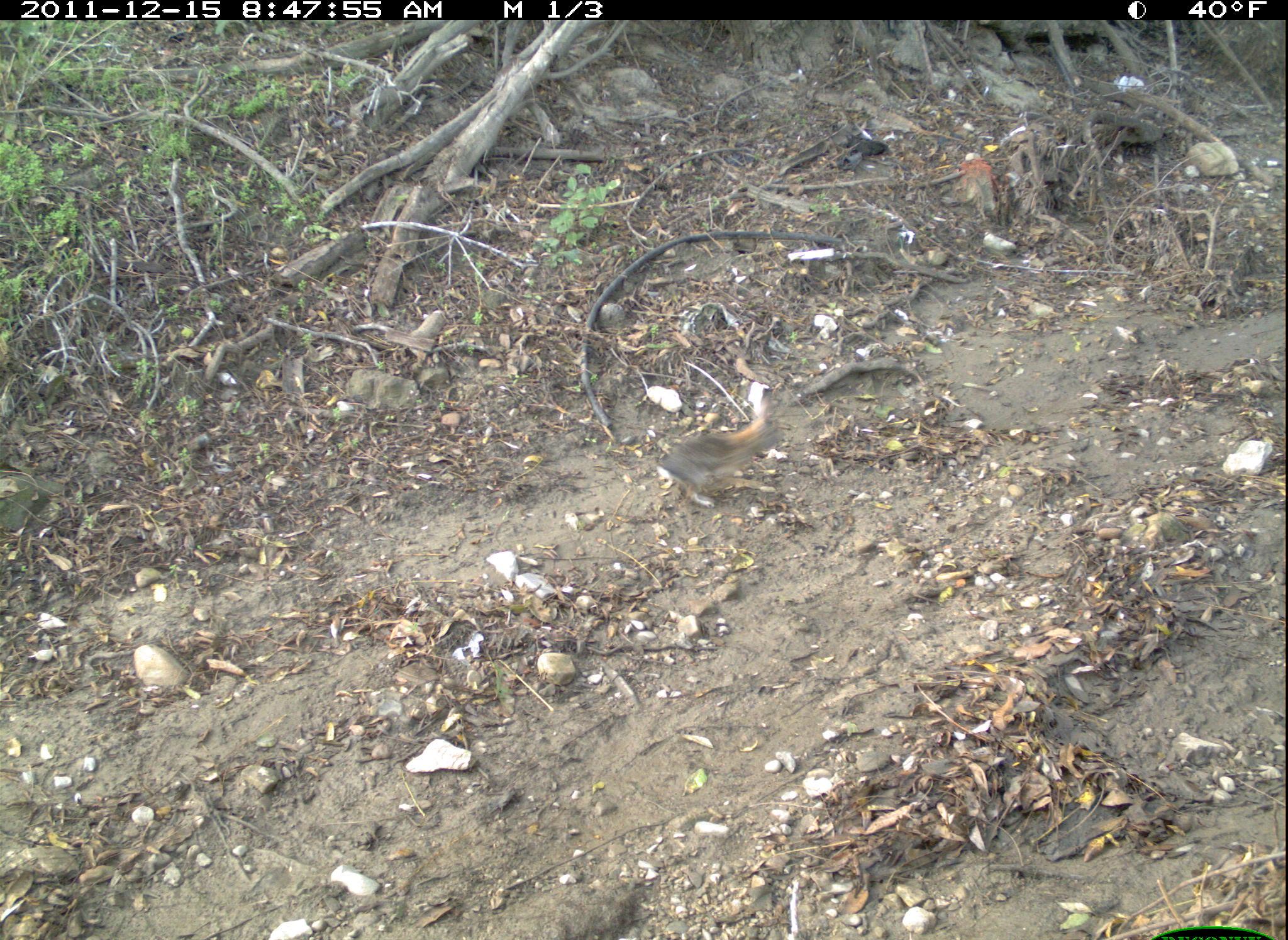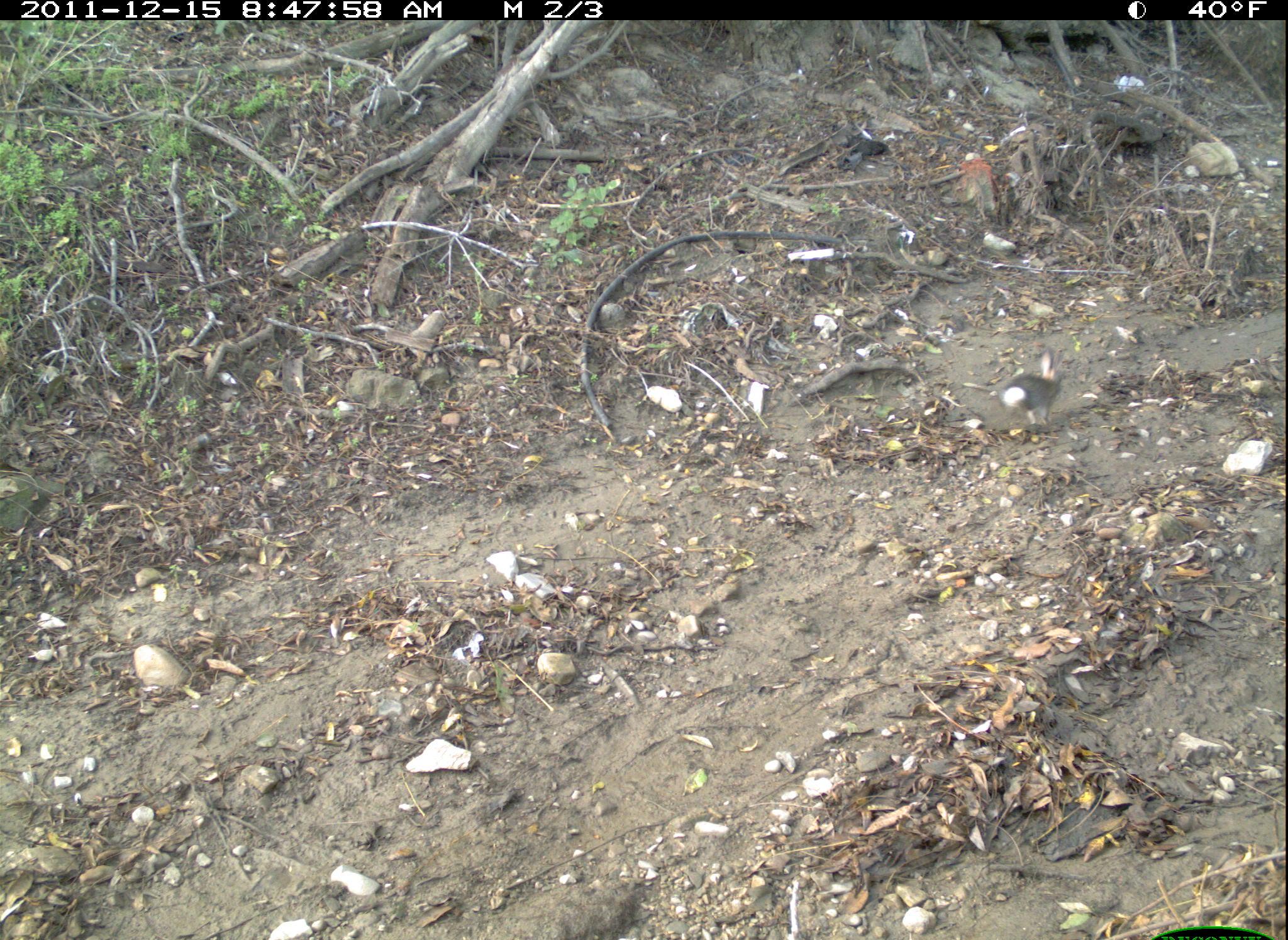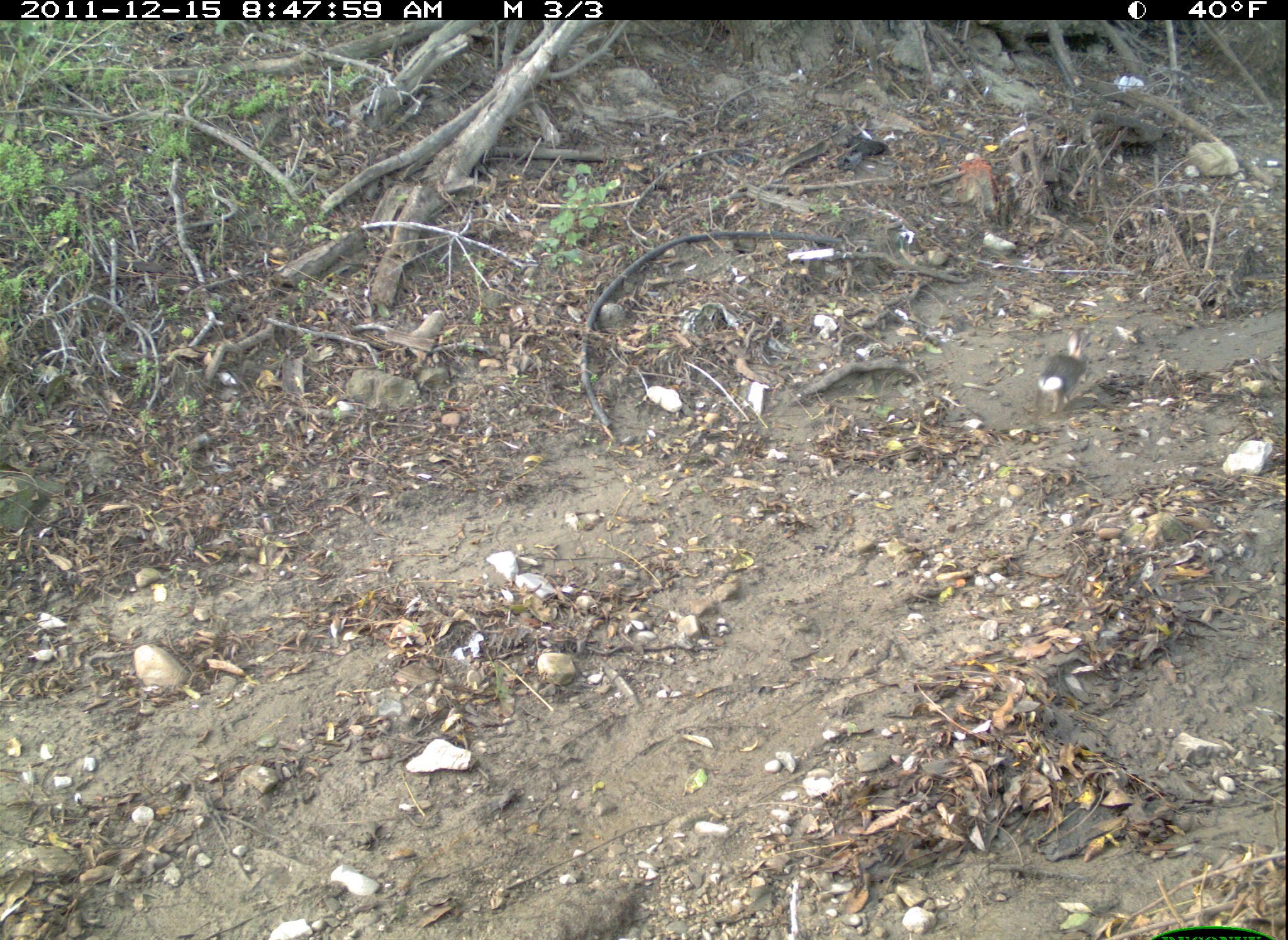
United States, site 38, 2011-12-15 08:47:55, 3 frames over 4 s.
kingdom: Animalia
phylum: Chordata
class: Mammalia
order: Lagomorpha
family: Leporidae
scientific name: Leporidae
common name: rabbits and hares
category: rabbit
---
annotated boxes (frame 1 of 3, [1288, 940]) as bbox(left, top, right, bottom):
rabbit: bbox(647, 380, 799, 515)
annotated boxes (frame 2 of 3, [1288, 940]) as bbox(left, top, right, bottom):
rabbit: bbox(987, 353, 1077, 424)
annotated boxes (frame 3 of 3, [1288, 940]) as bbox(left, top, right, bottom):
rabbit: bbox(1032, 329, 1104, 412)